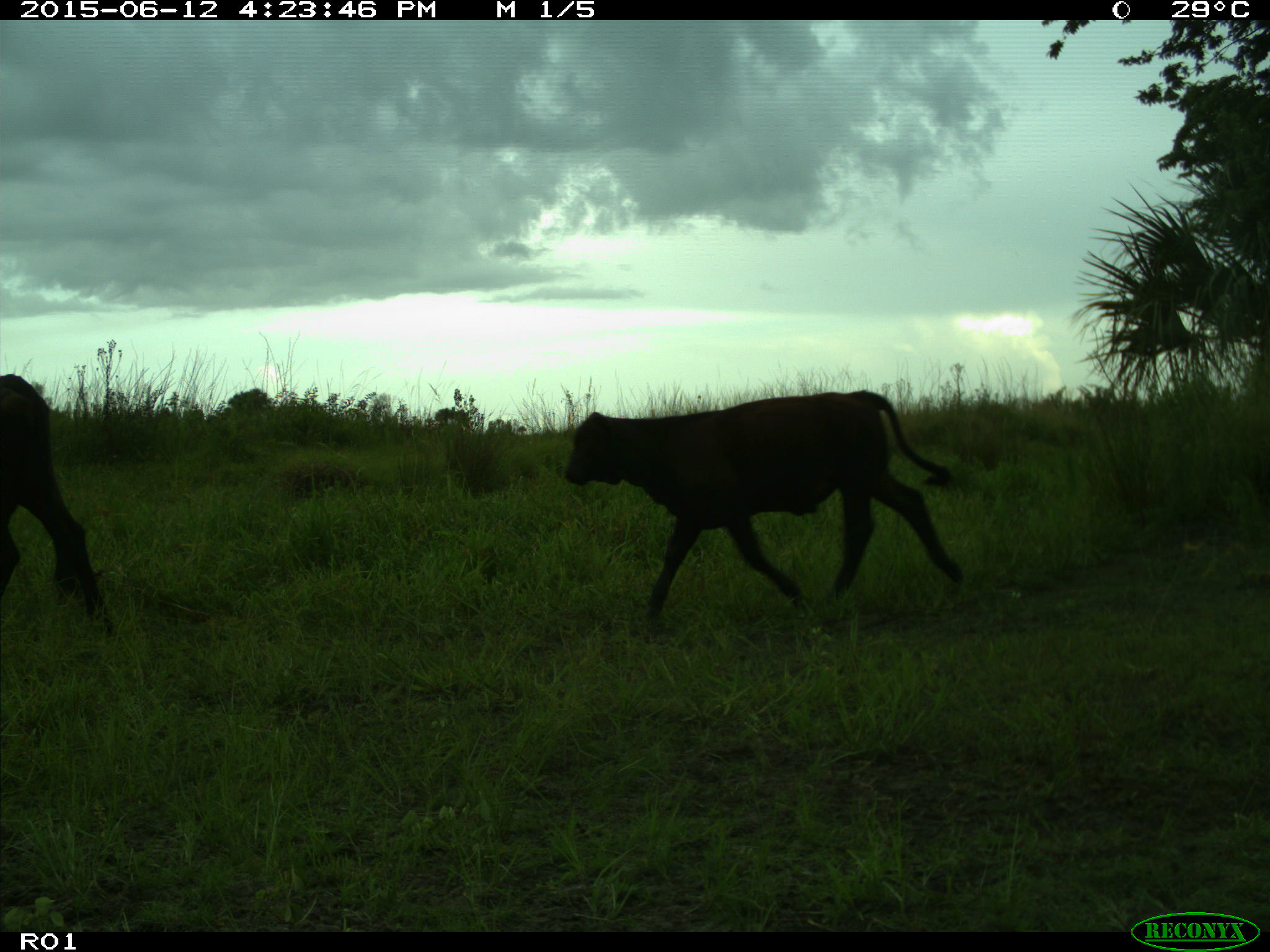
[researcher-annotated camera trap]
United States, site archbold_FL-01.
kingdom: Animalia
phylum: Chordata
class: Mammalia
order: Artiodactyla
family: Bovidae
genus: Bos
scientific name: Bos taurus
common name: domestic cow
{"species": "Bos taurus (domestic cow)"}